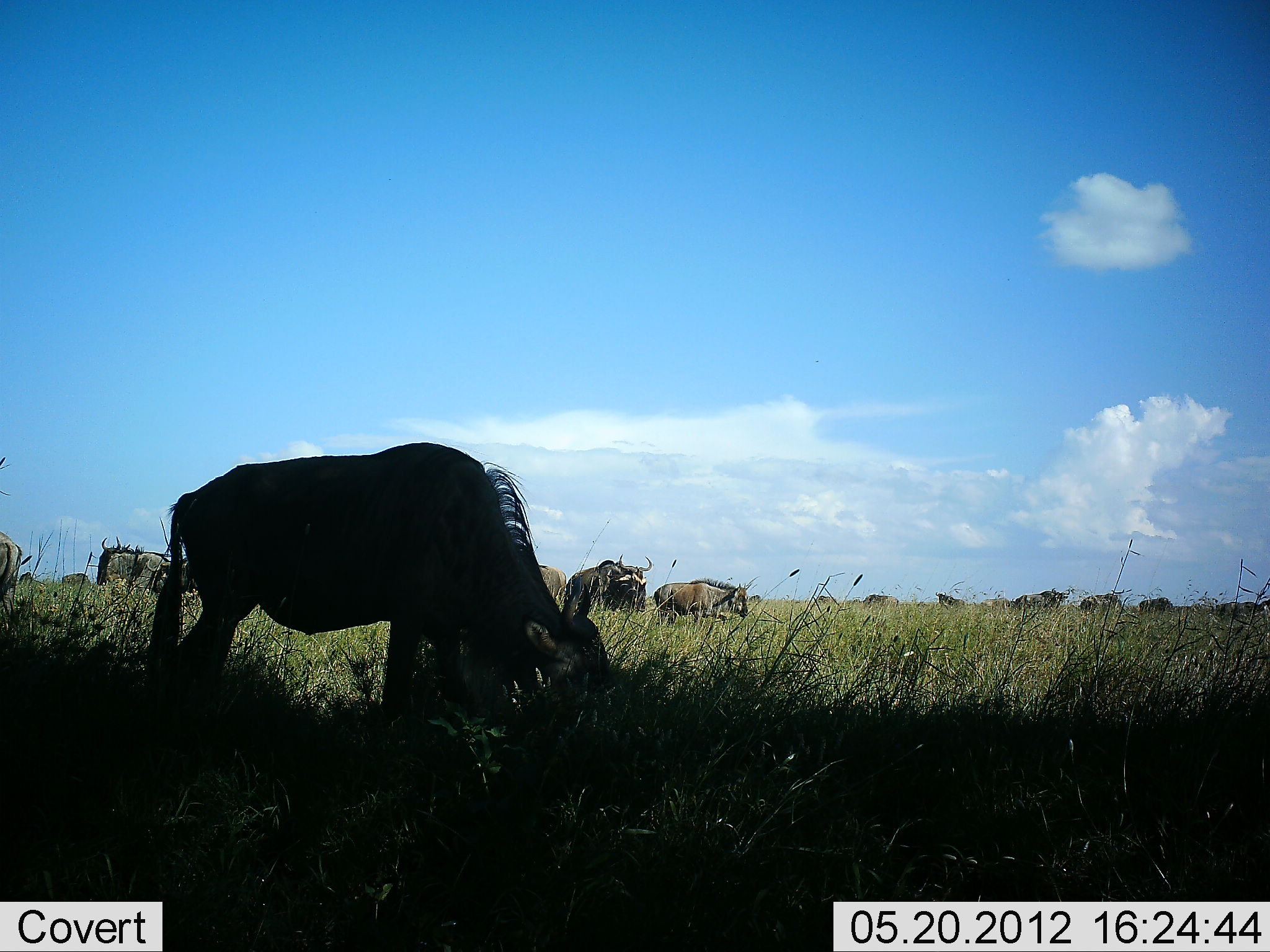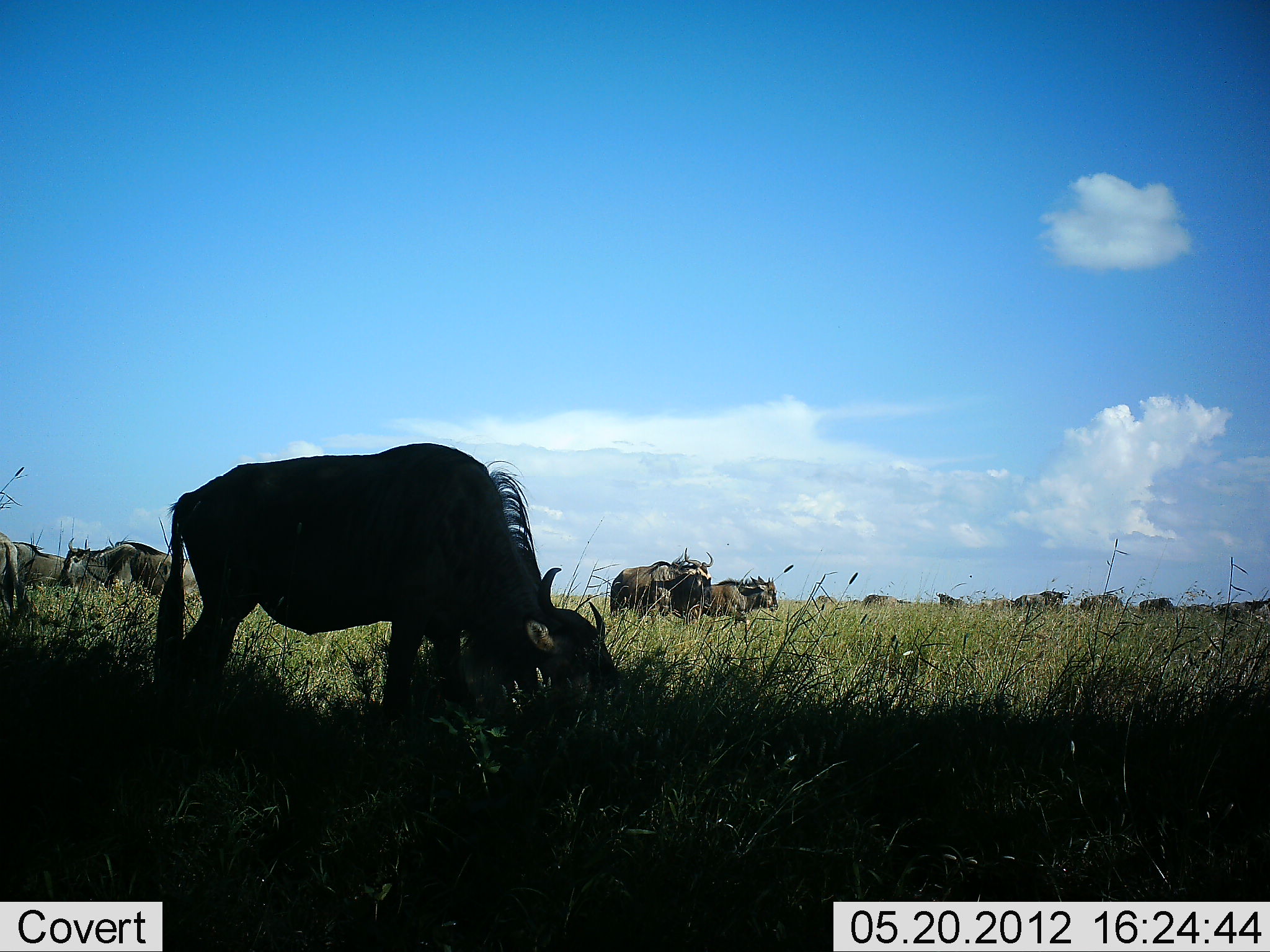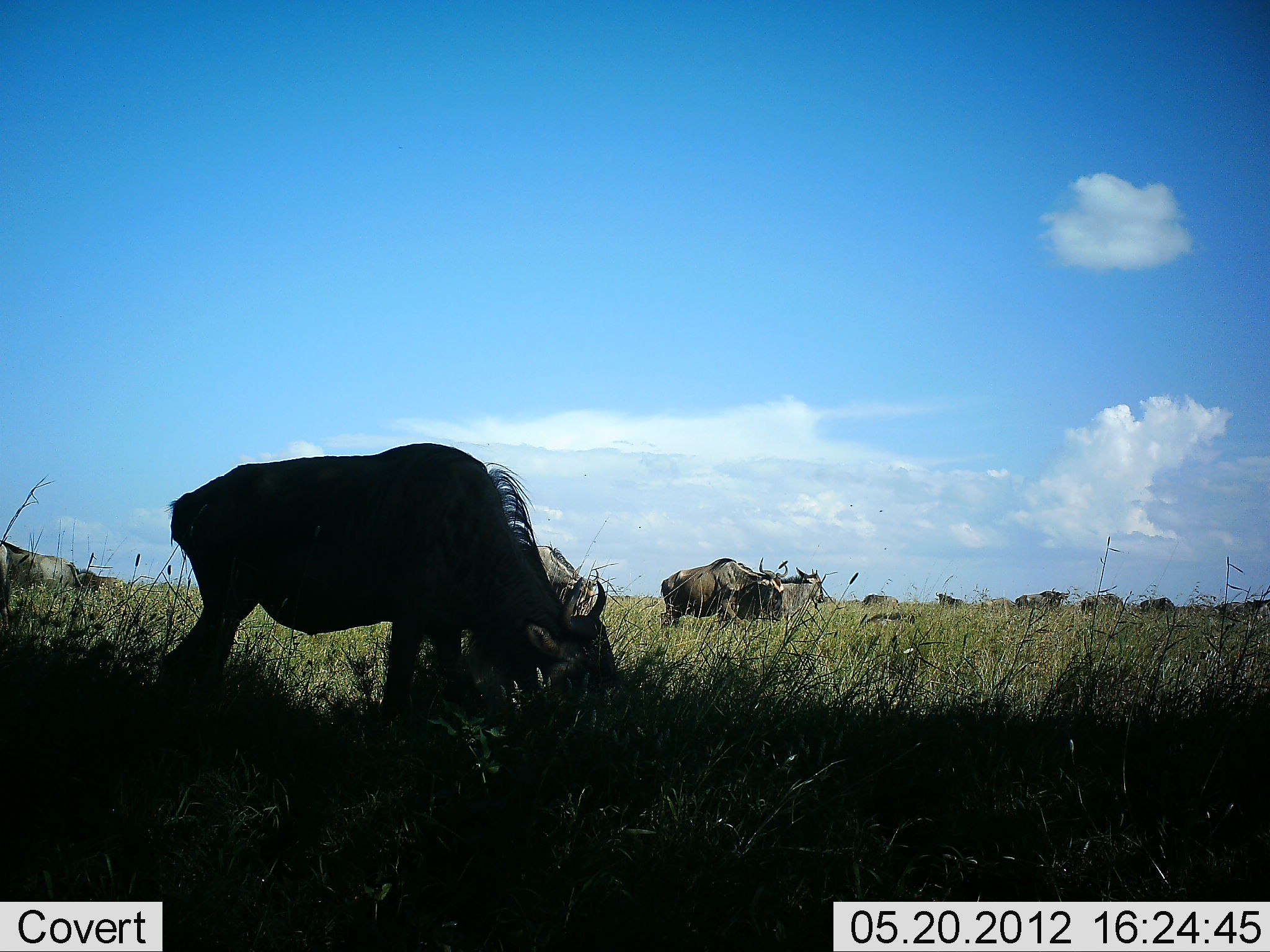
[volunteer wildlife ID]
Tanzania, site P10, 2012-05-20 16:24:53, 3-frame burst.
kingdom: Animalia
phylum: Chordata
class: Mammalia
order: Artiodactyla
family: Bovidae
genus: Connochaetes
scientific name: Connochaetes taurinus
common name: blue wildebeest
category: wildebeest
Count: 11-50.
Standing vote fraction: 60%.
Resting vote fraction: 10%.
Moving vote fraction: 100%.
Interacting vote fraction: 10%.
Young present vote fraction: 10%.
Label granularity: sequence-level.